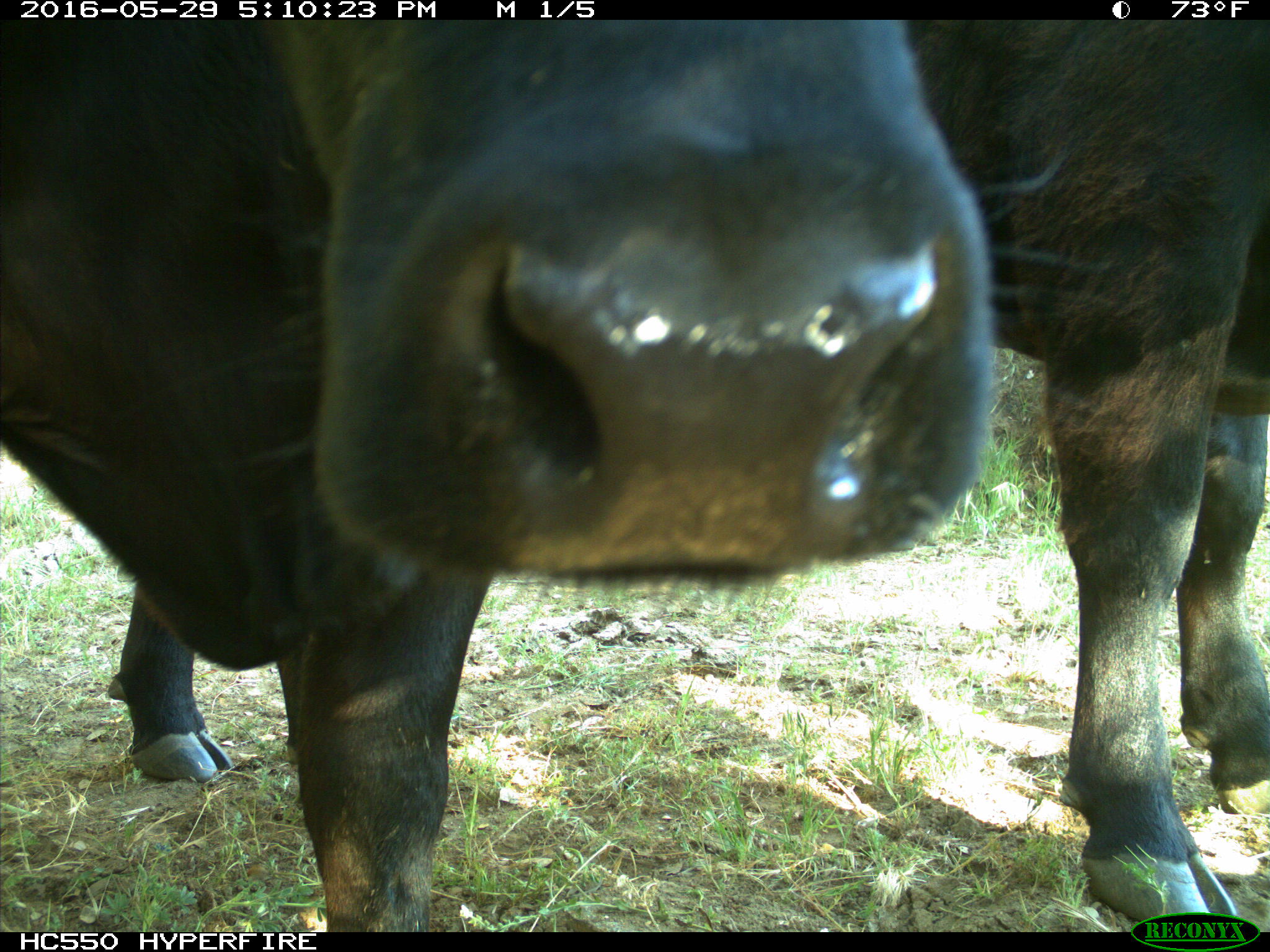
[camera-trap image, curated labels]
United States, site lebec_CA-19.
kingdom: Animalia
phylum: Chordata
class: Mammalia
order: Artiodactyla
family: Bovidae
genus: Bos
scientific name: Bos taurus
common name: domestic cow